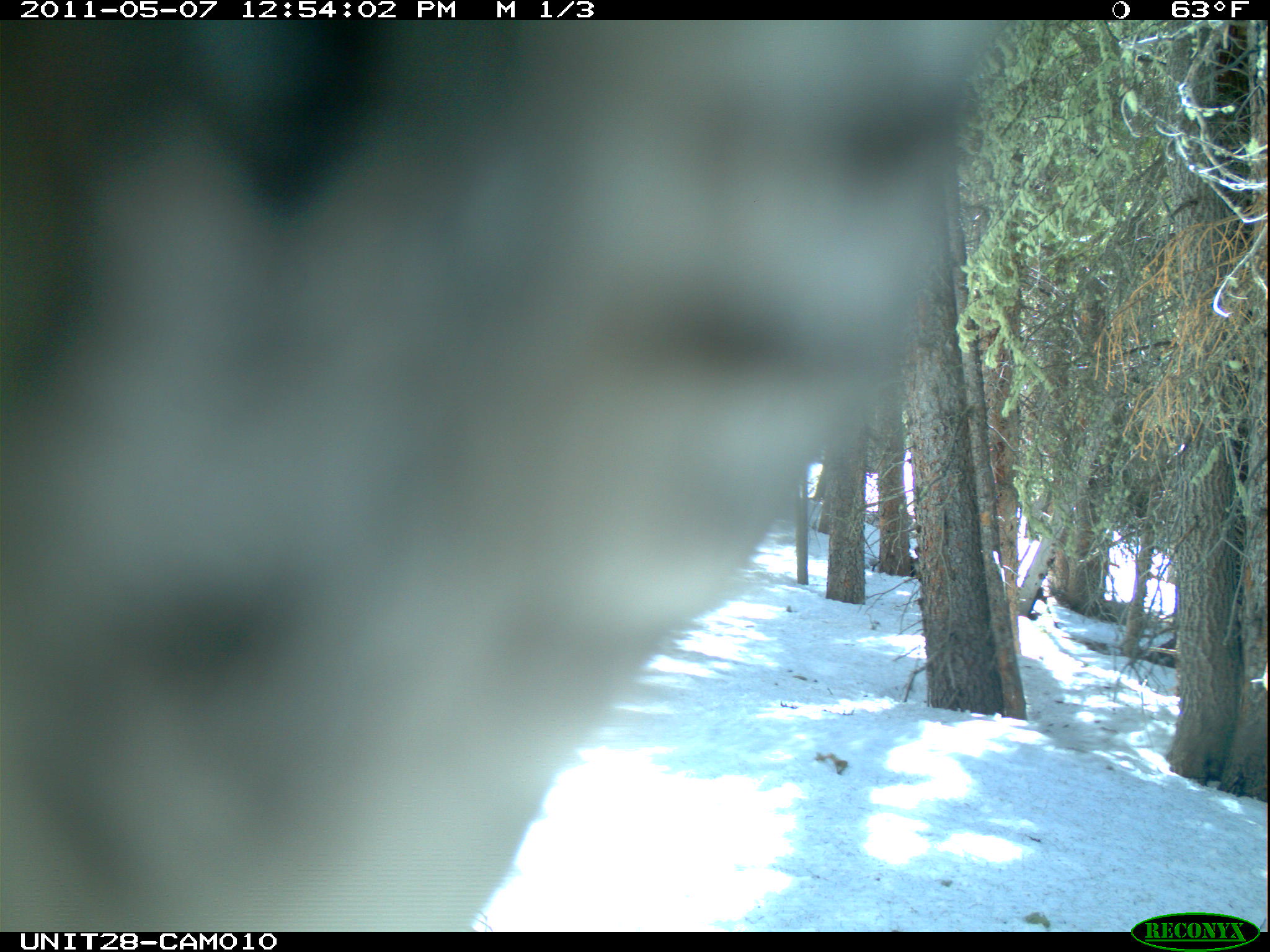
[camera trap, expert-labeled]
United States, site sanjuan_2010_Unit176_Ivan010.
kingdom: Animalia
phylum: Chordata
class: Aves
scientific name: Aves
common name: birds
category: unidentified bird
Unidentified bird (birds) (Aves).